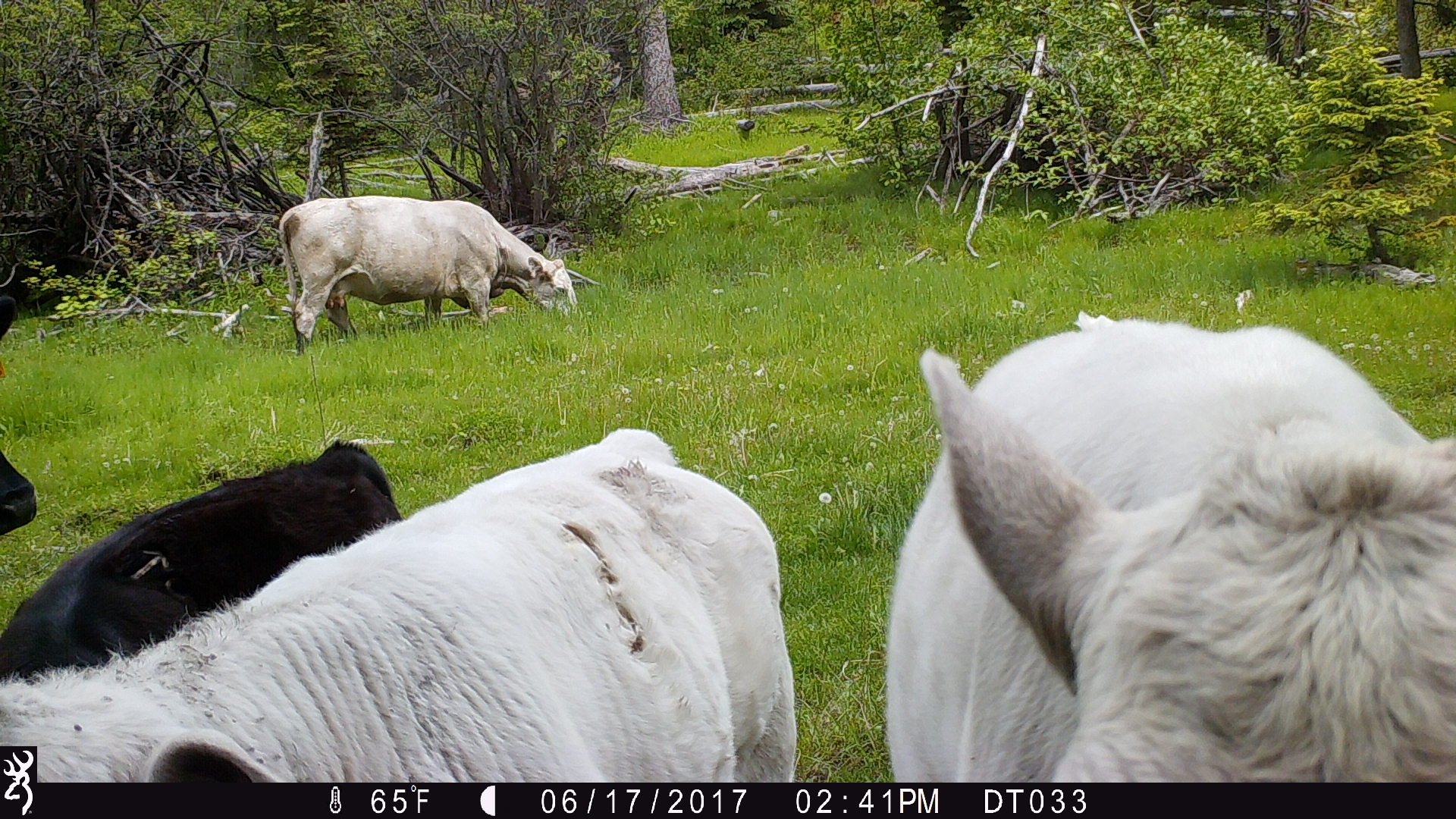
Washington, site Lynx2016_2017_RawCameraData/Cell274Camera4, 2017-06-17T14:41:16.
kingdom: Animalia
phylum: Chordata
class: Mammalia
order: Artiodactyla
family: Bovidae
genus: Bos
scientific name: Bos taurus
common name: domestic cattle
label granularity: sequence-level